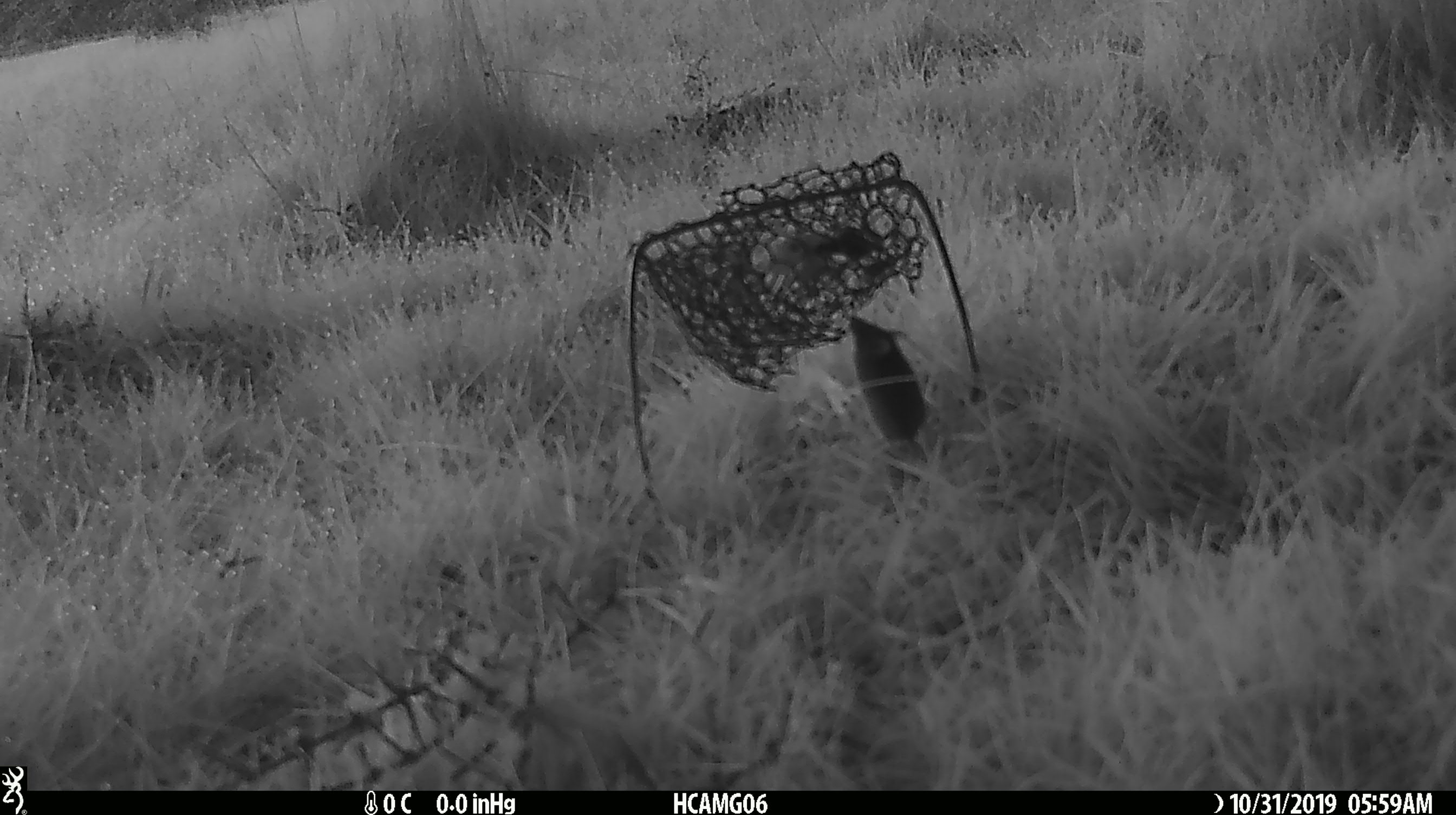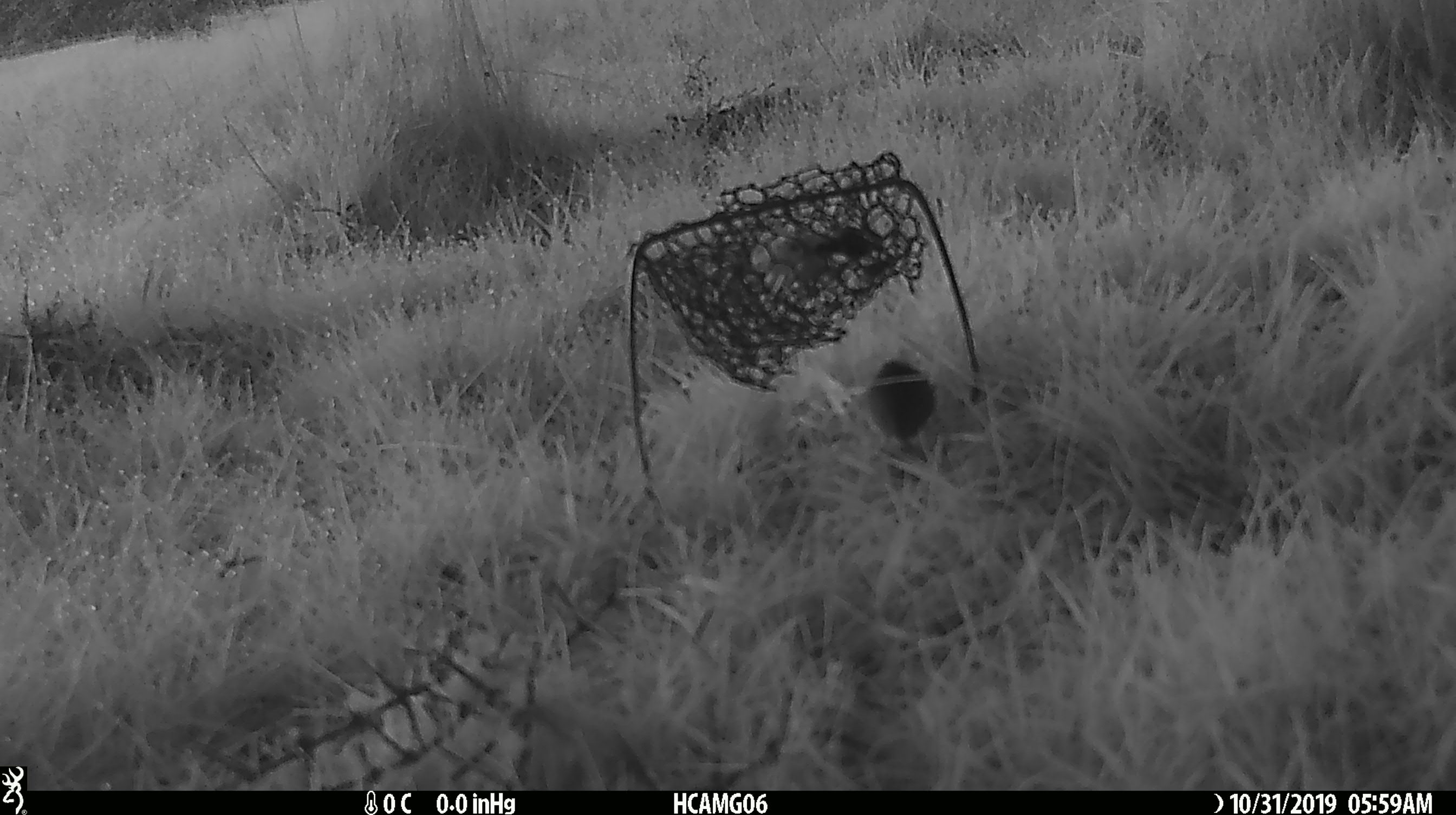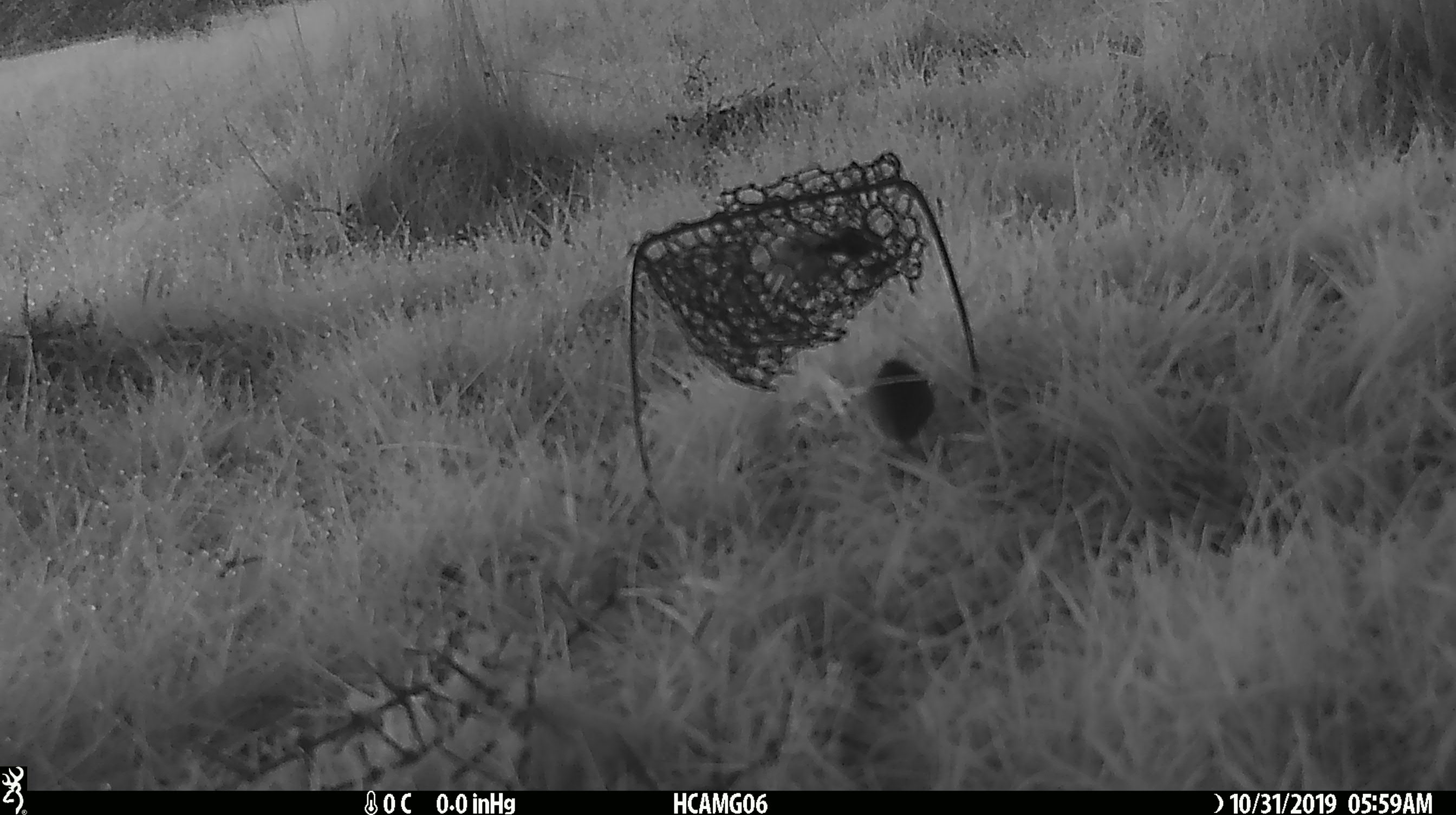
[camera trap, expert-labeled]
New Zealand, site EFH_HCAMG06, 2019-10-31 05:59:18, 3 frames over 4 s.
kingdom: Animalia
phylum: Chordata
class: Mammalia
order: Rodentia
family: Muridae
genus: Mus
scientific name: Mus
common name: mouse